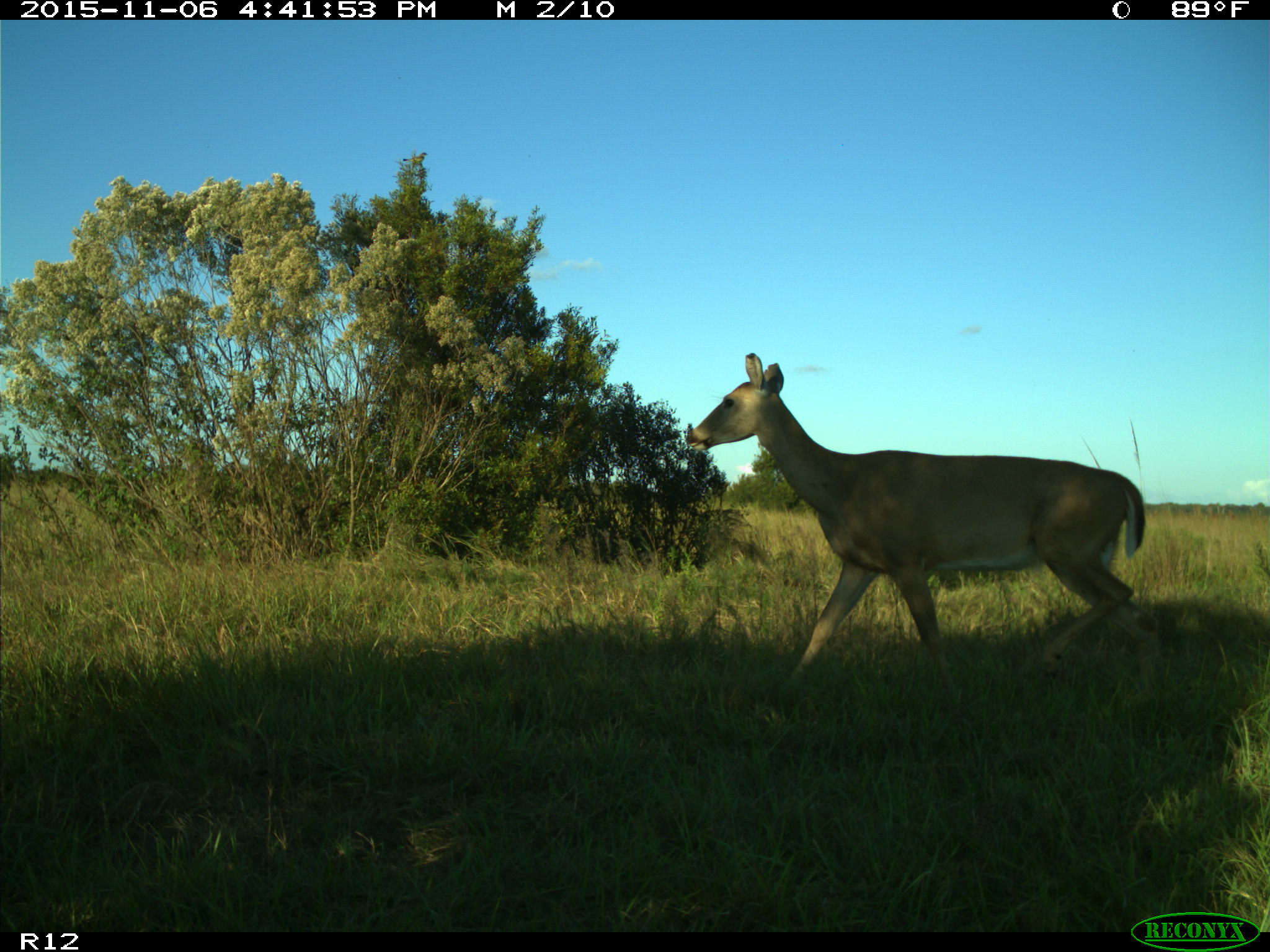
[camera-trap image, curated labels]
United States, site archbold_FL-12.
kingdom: Animalia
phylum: Chordata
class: Mammalia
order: Artiodactyla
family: Cervidae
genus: Odocoileus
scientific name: Odocoileus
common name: deer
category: unidentified deer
Unidentified deer (deer) (Odocoileus).